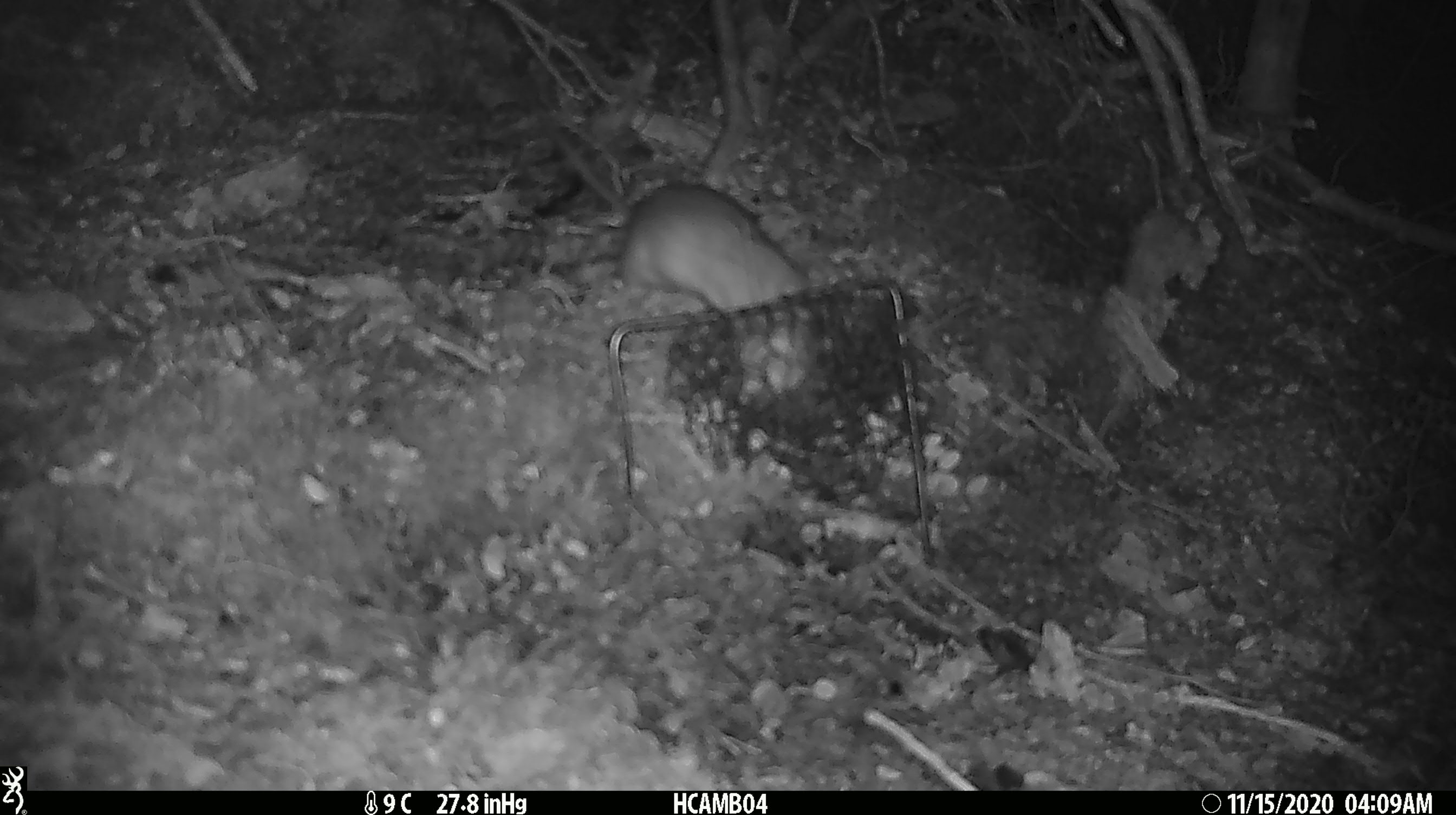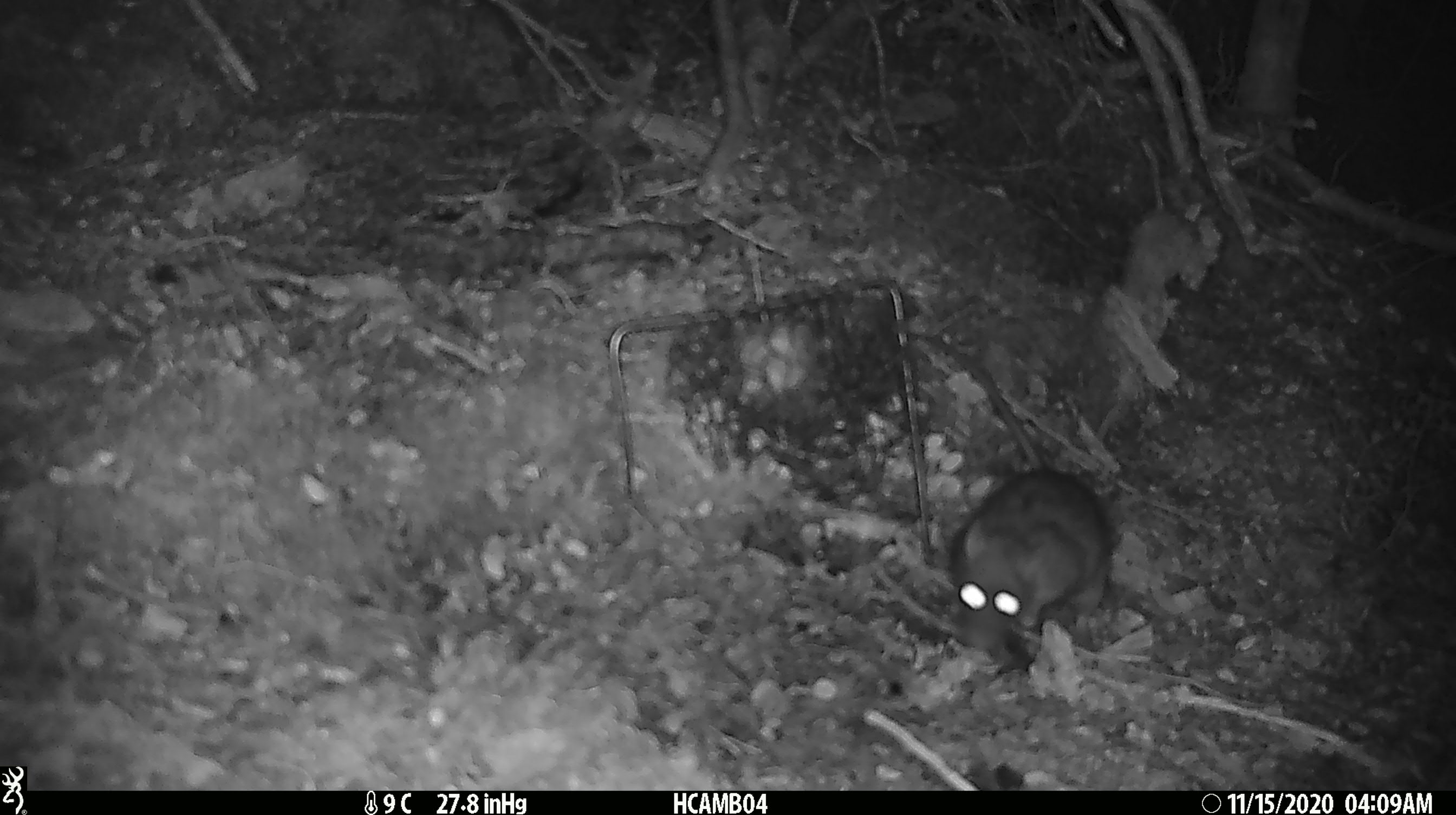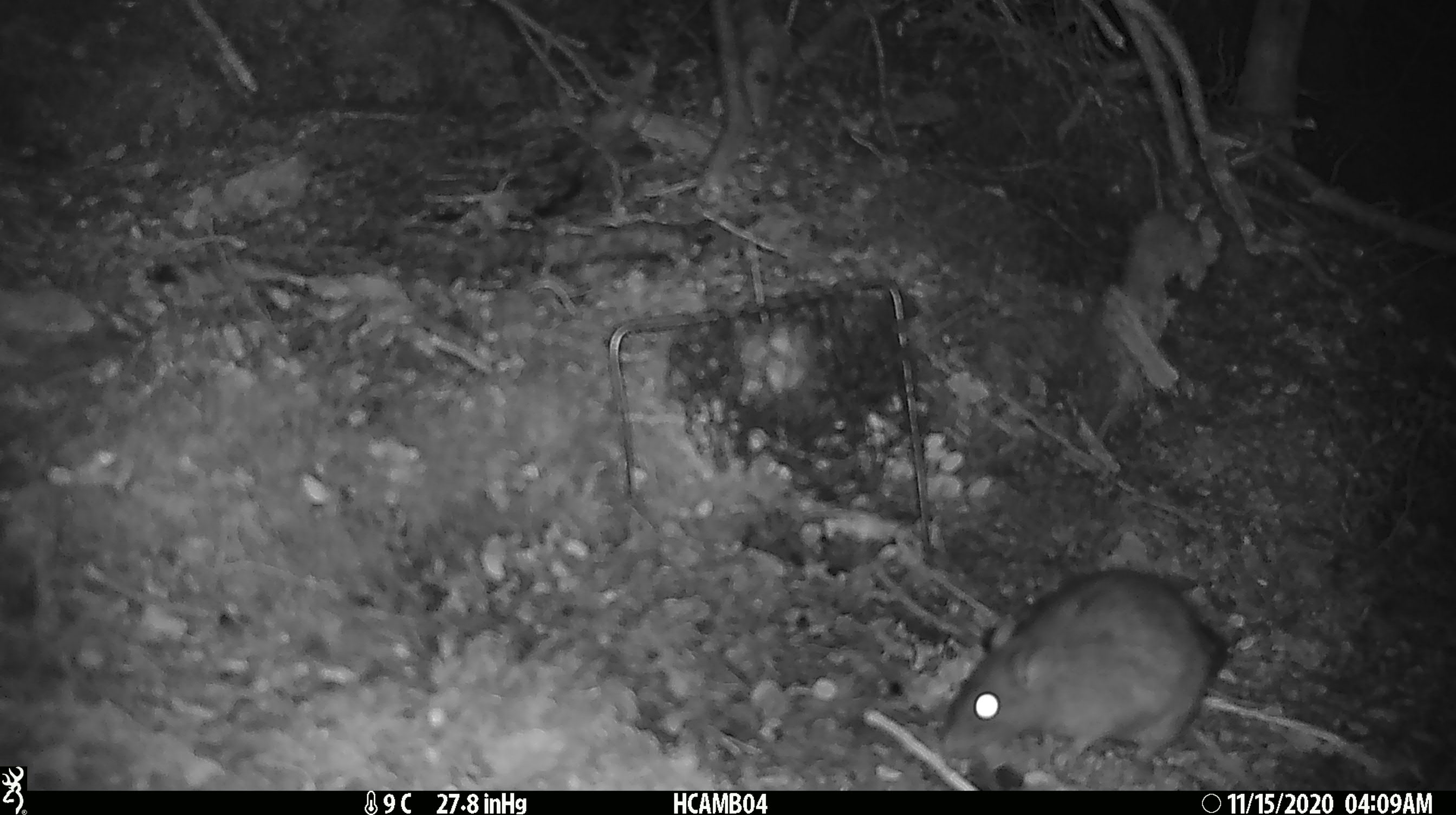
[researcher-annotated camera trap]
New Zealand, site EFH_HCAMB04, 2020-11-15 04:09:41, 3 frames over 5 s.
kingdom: Animalia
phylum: Chordata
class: Mammalia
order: Rodentia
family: Muridae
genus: Rattus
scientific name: Rattus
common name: rat